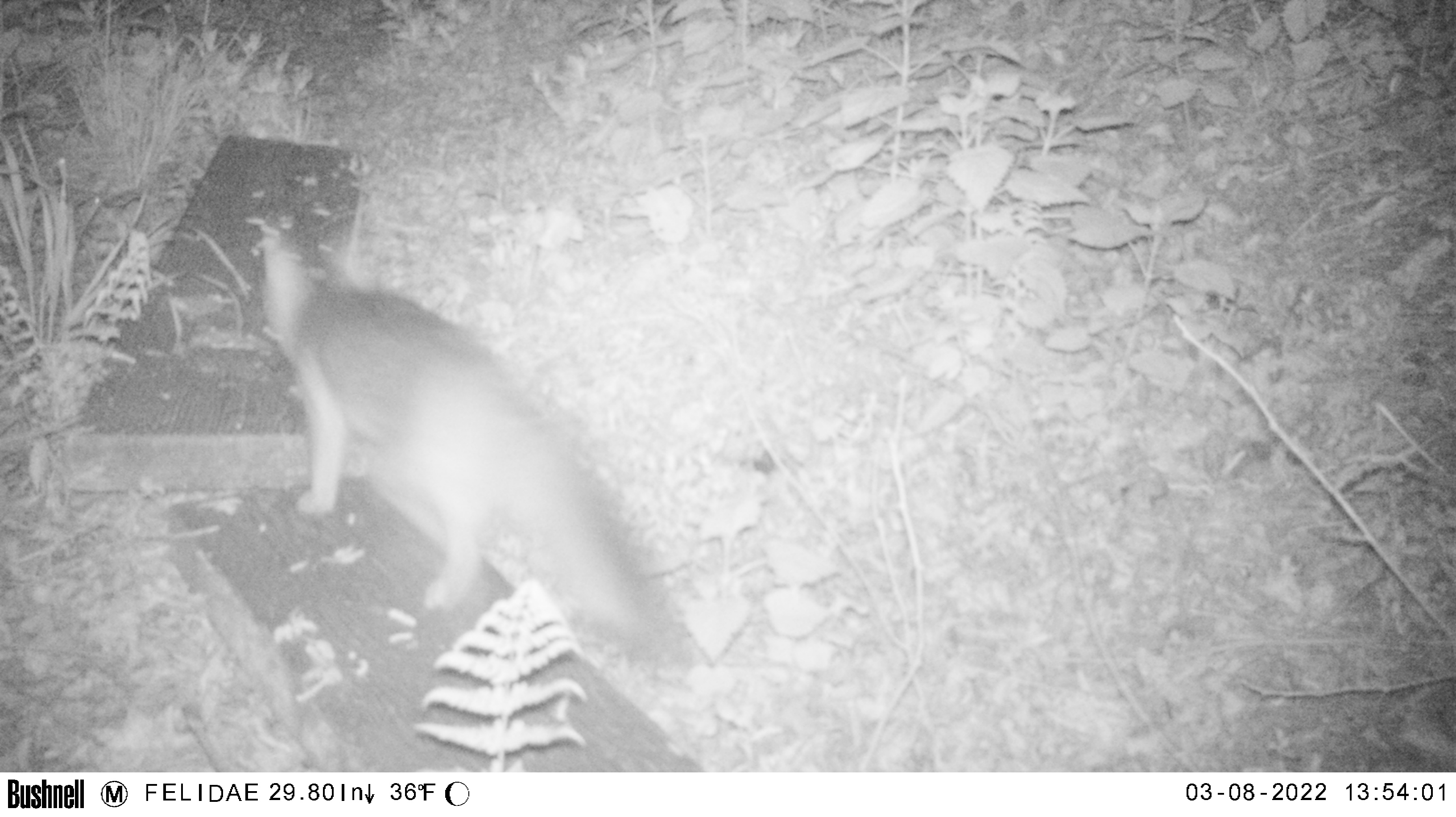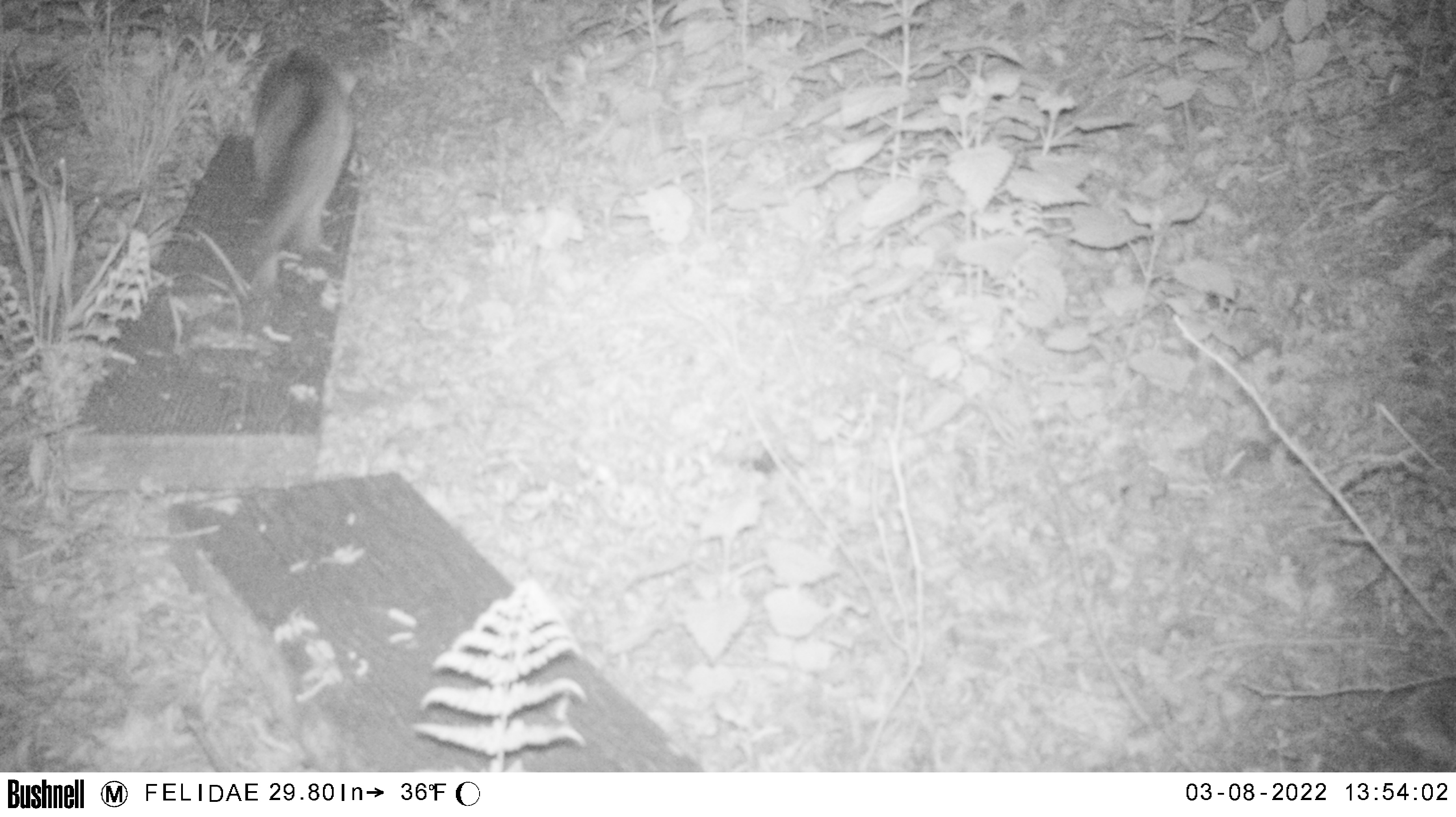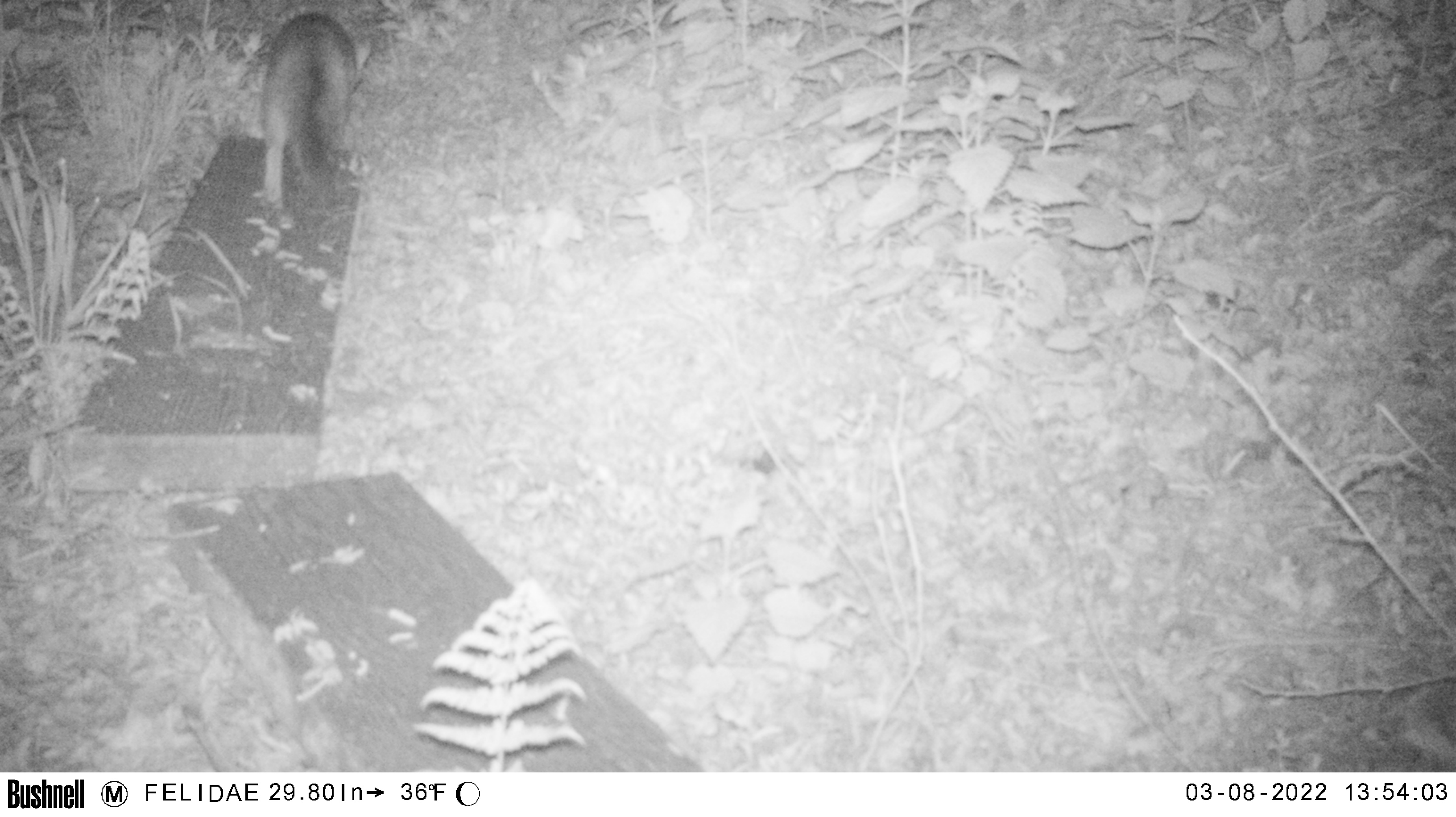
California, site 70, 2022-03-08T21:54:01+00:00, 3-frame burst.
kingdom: Animalia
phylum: Chordata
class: Mammalia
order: Carnivora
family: Canidae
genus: Urocyon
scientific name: Urocyon cinereoargenteus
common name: gray fox